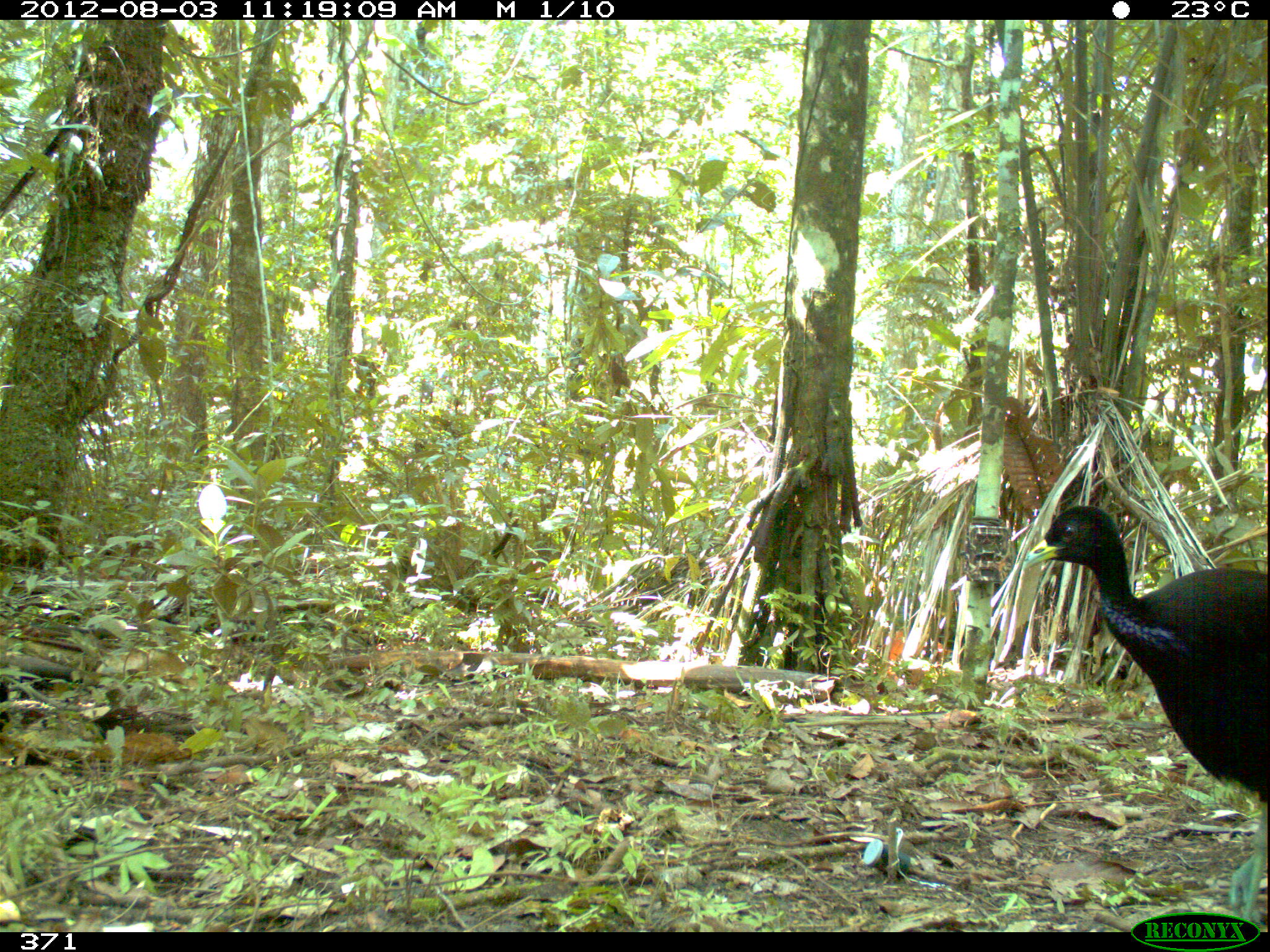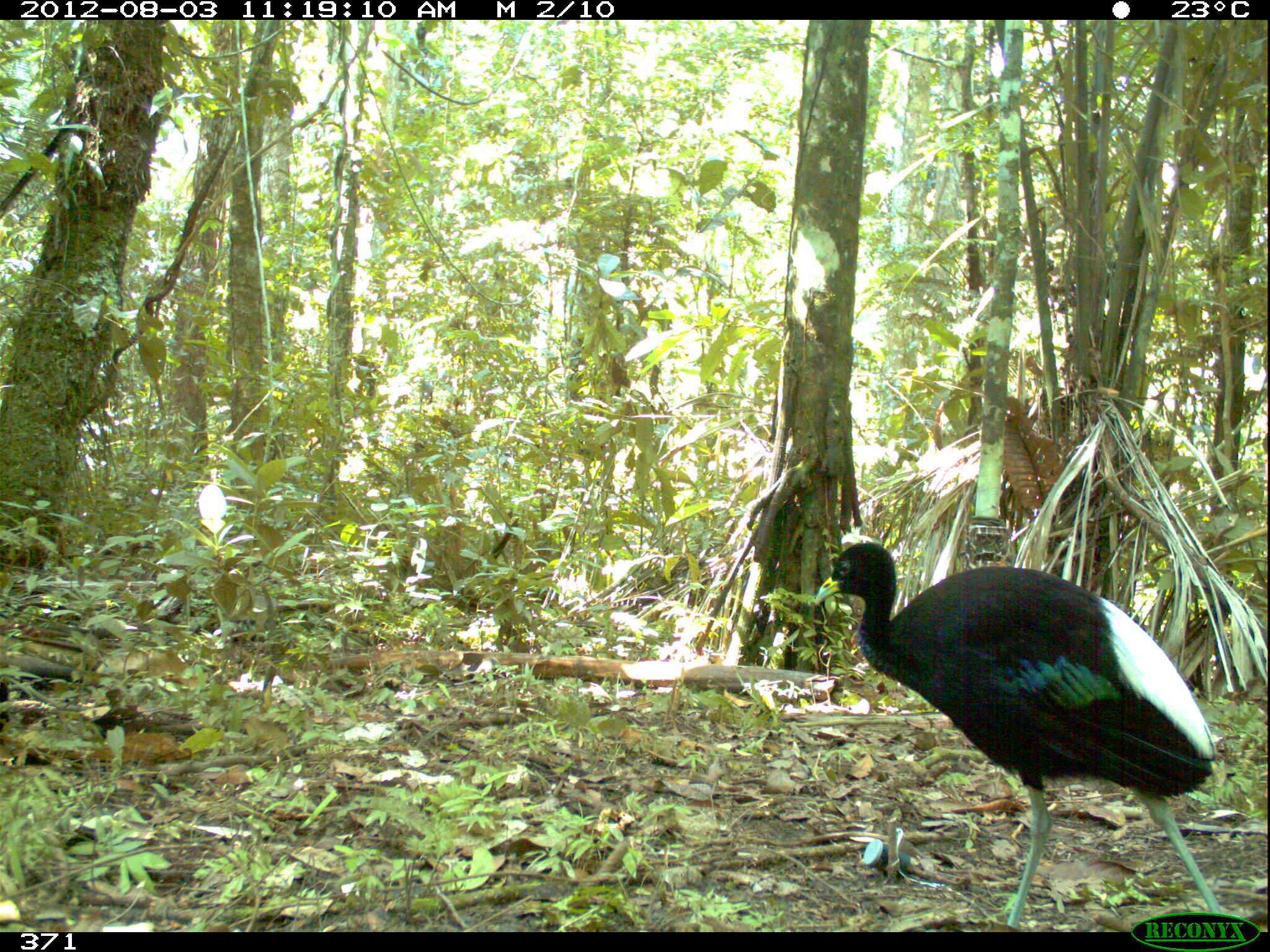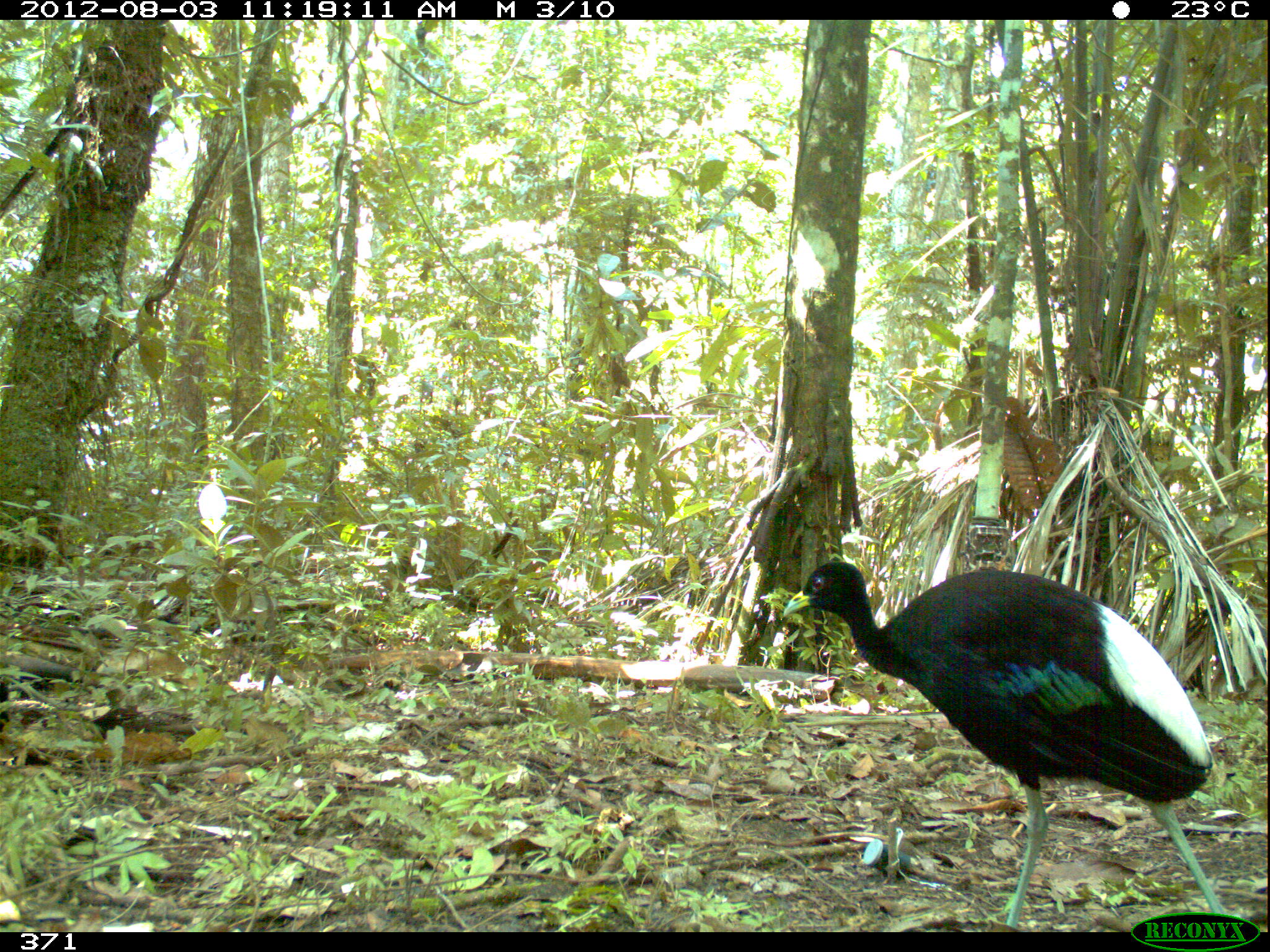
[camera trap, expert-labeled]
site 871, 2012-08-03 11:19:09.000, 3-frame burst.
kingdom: Animalia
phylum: Chordata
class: Aves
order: Gruiformes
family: Psophiidae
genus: Psophia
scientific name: Psophia leucoptera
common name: pale-winged trumpeter